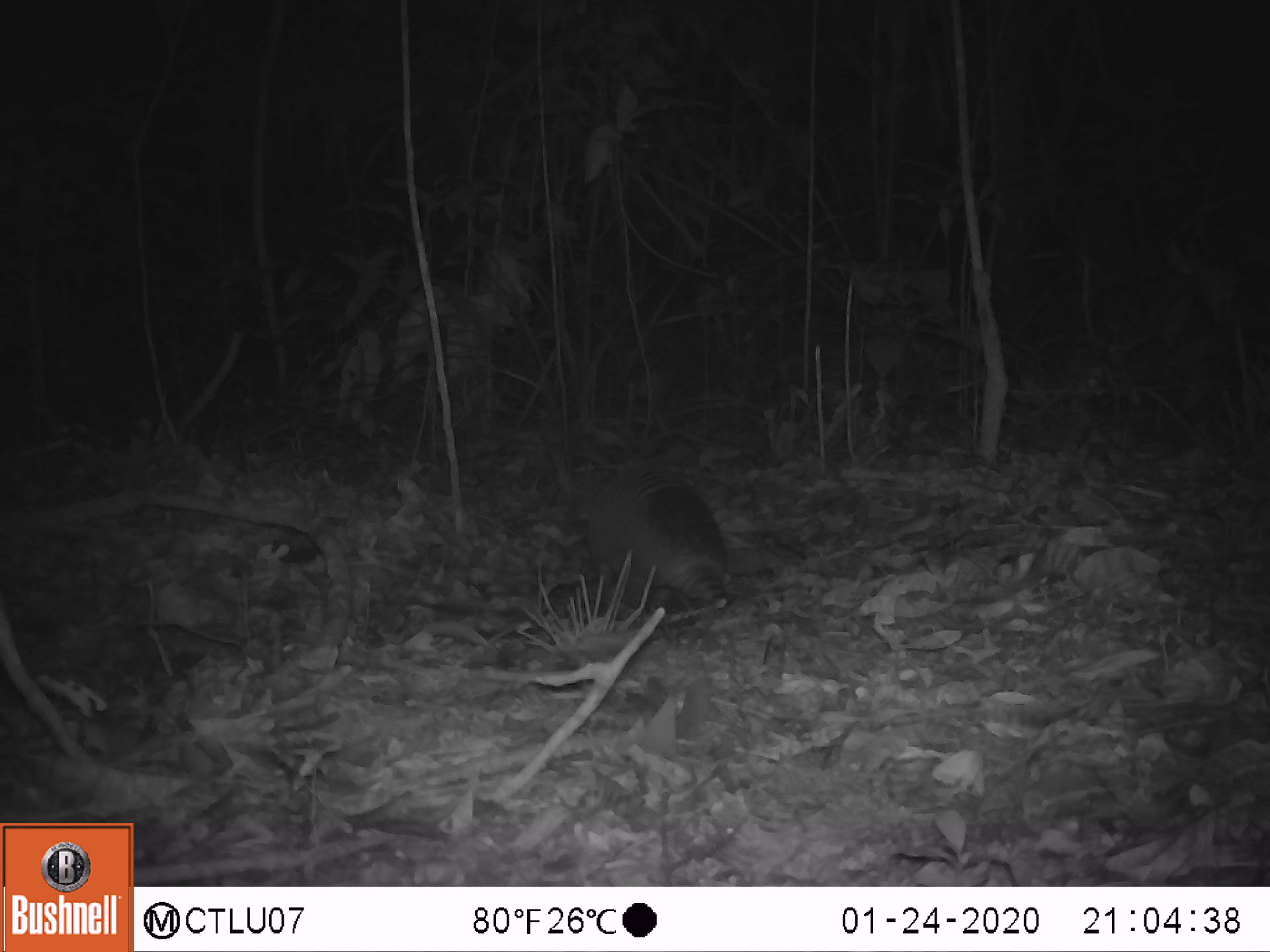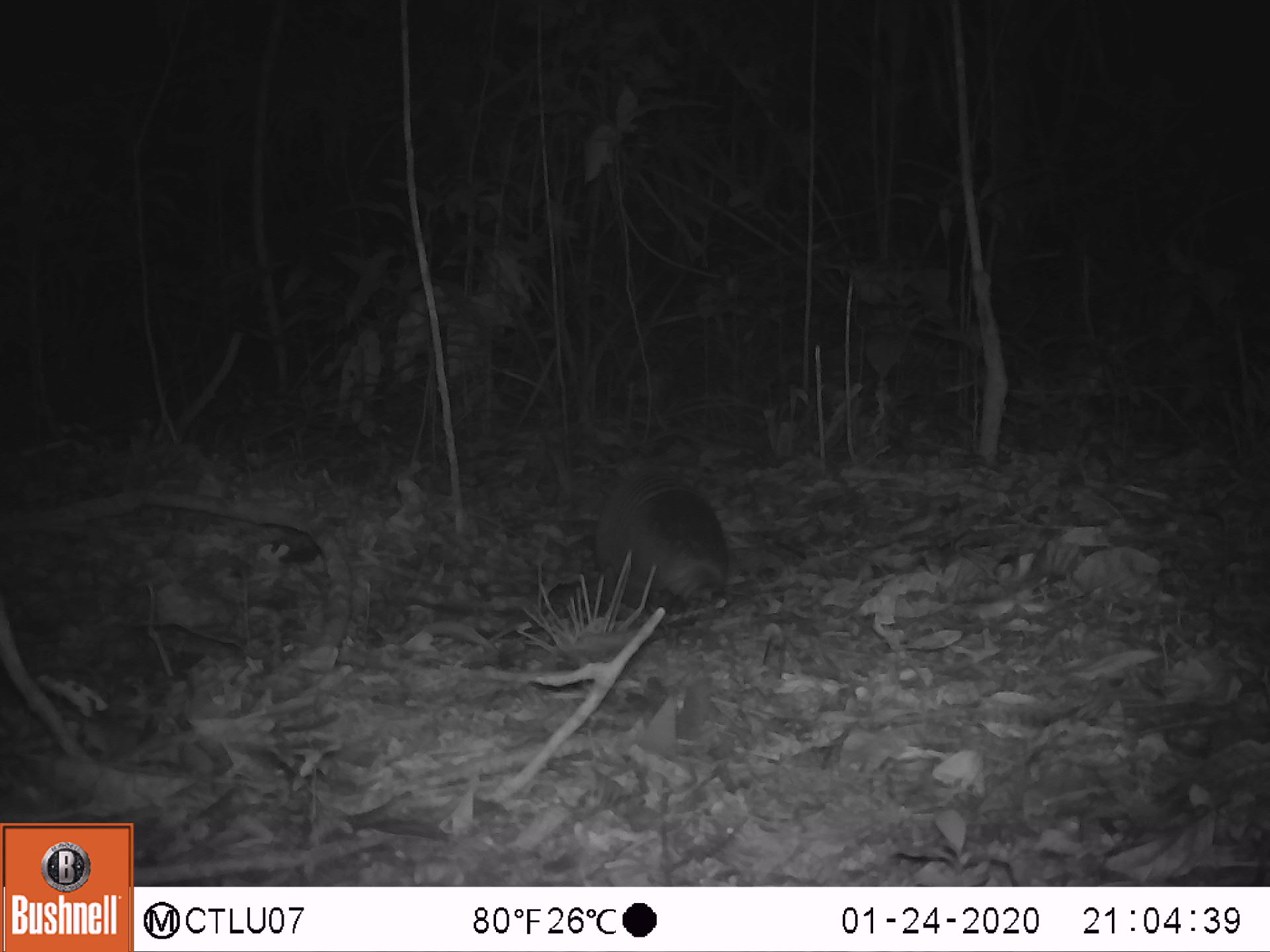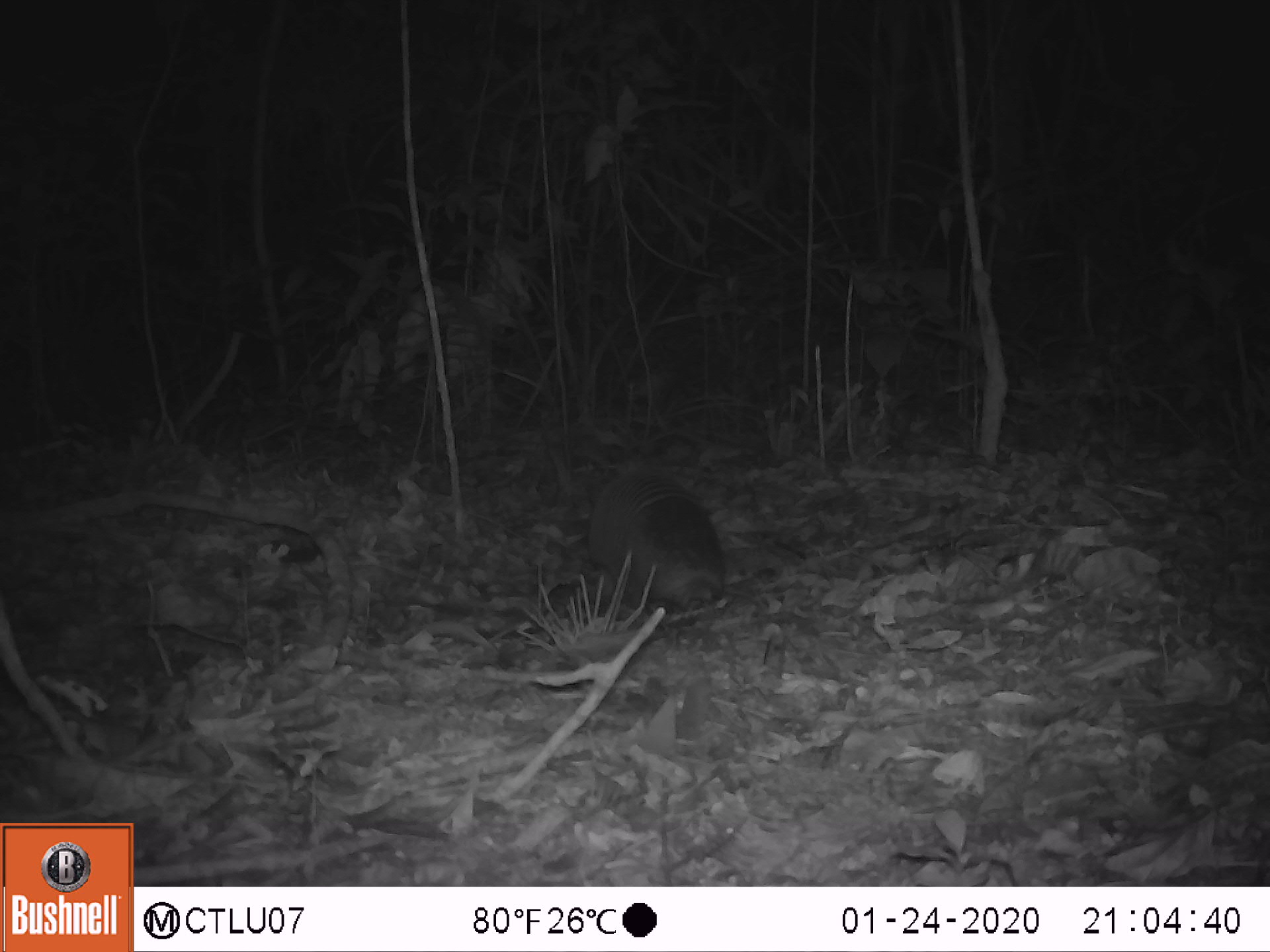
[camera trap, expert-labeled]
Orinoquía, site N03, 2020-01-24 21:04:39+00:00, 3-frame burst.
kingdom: Animalia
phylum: Chordata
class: Mammalia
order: Cingulata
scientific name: Cingulata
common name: armadillo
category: unknown armadillo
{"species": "unknown armadillo (armadillo) (Cingulata)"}